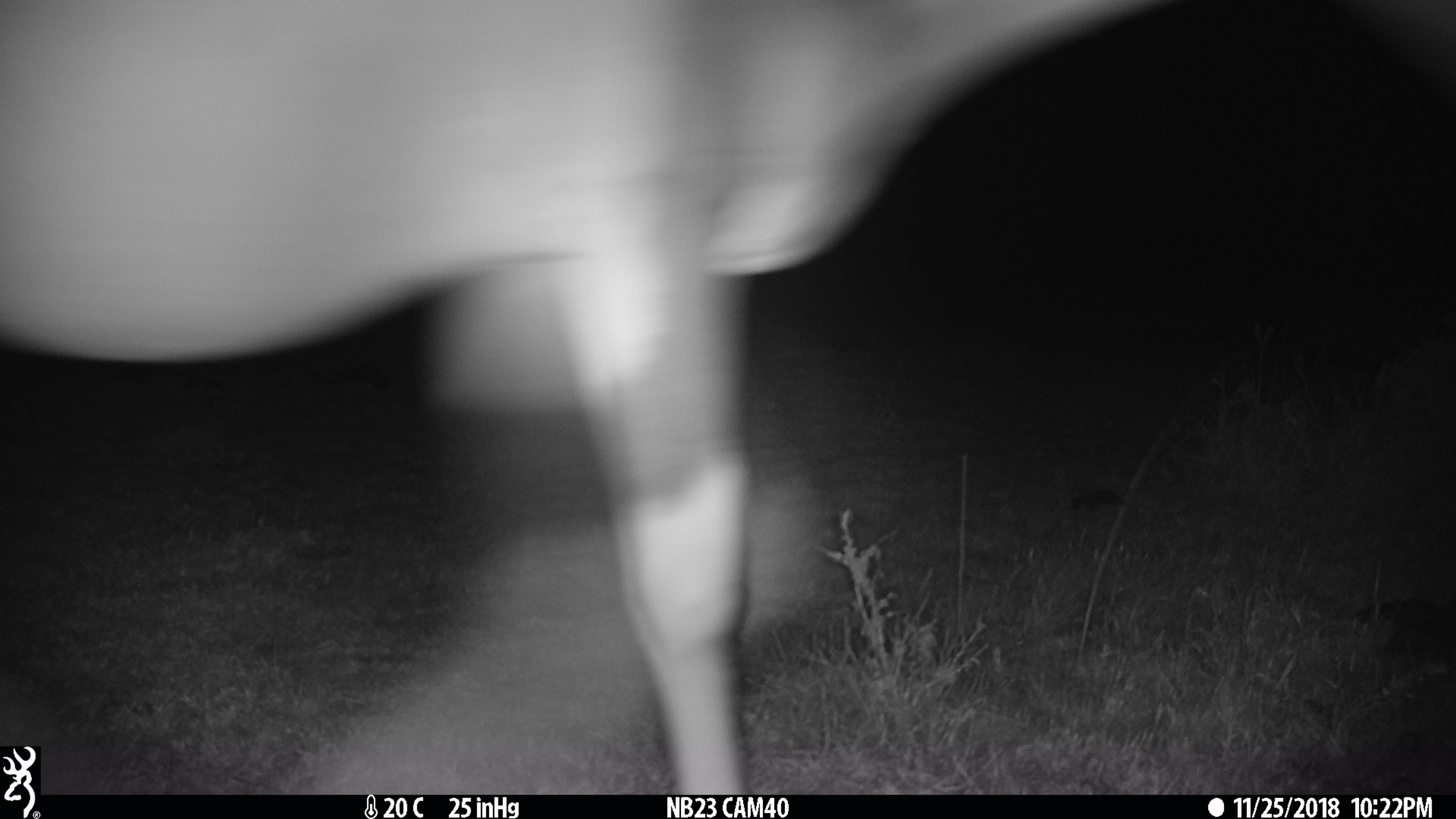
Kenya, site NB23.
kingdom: Animalia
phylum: Chordata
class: Mammalia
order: Artiodactyla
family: Bovidae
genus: Damaliscus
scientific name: Damaliscus lunatus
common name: topi